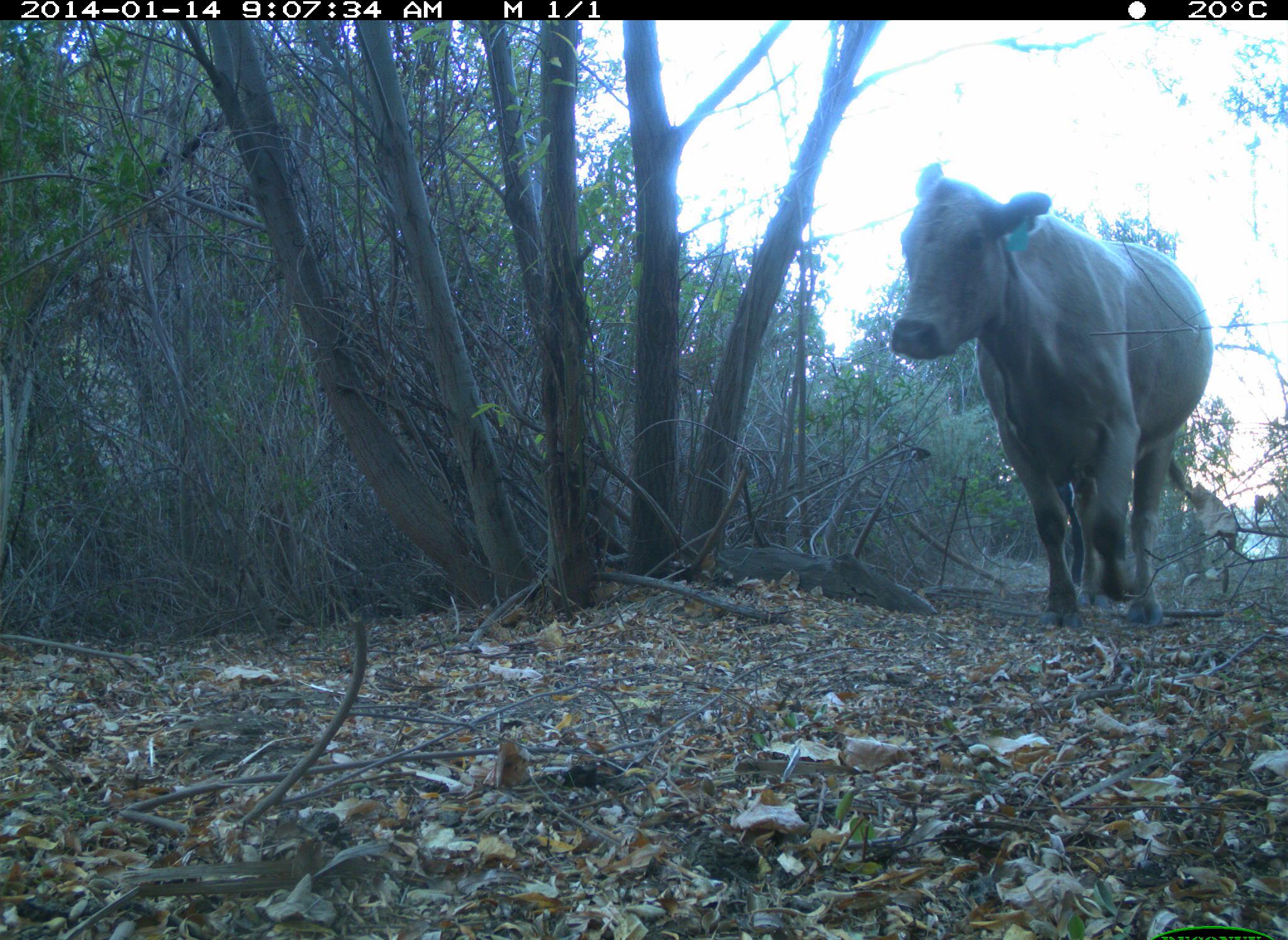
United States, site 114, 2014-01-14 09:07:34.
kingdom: Animalia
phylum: Chordata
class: Mammalia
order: Artiodactyla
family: Bovidae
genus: Bos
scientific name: Bos taurus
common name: cow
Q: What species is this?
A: Cow (Bos taurus).